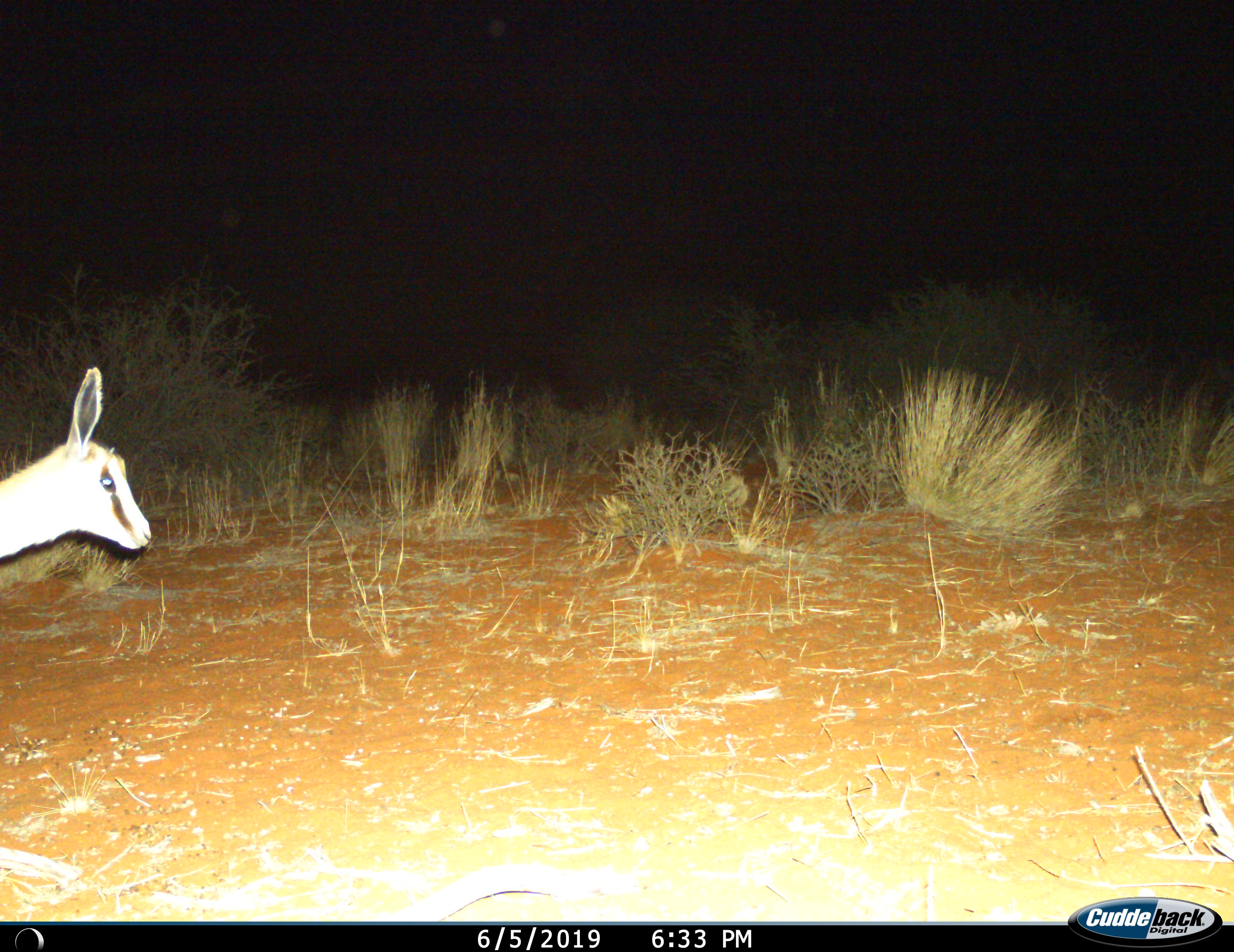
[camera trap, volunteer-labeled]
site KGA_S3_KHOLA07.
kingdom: Animalia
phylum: Chordata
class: Mammalia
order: Artiodactyla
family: Bovidae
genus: Antidorcas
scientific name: Antidorcas marsupialis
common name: springbok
Springbok (Antidorcas marsupialis), count 1. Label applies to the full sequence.